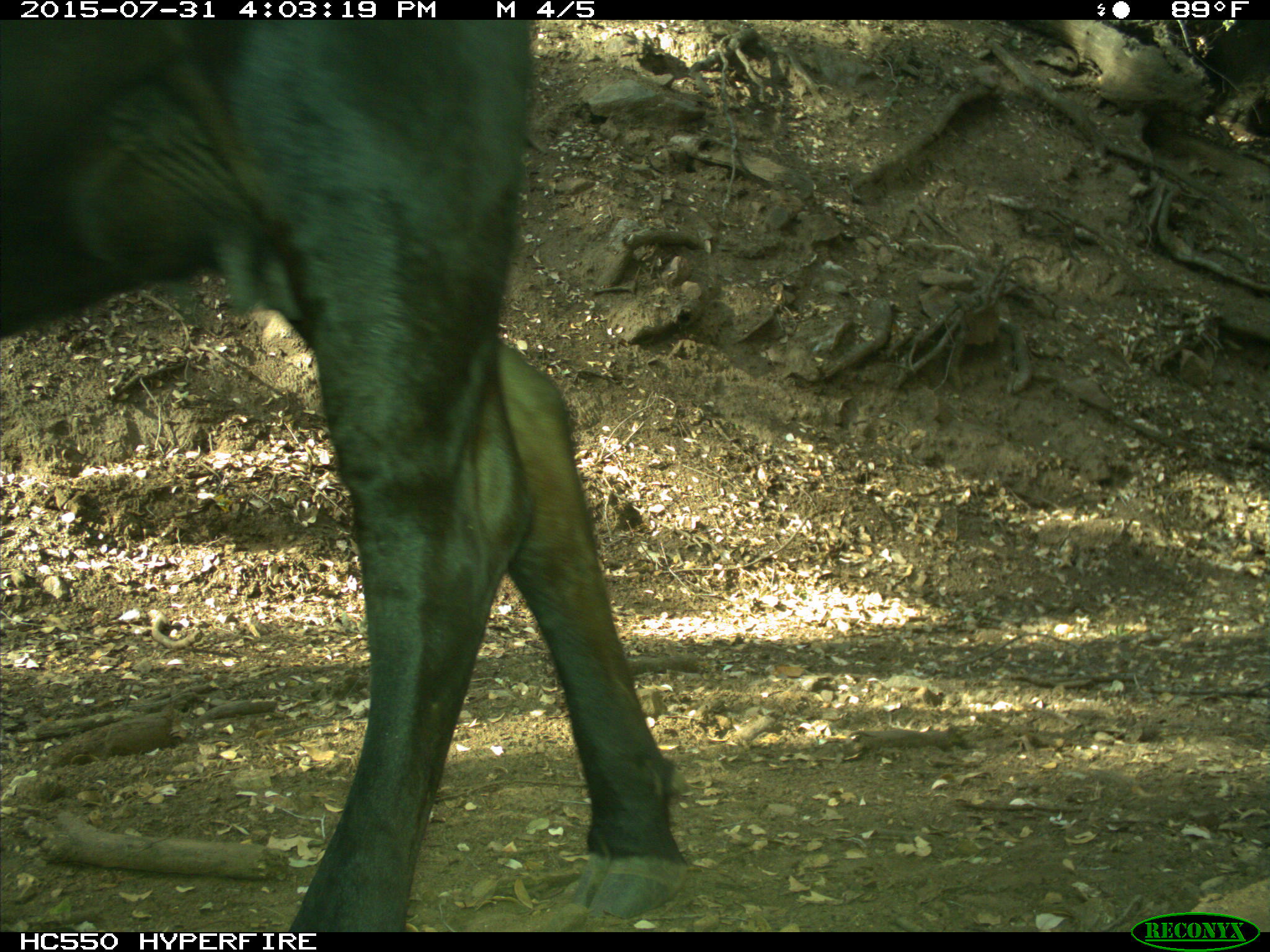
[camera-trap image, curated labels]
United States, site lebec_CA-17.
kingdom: Animalia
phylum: Chordata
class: Mammalia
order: Artiodactyla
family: Bovidae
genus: Bos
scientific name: Bos taurus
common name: domestic cow